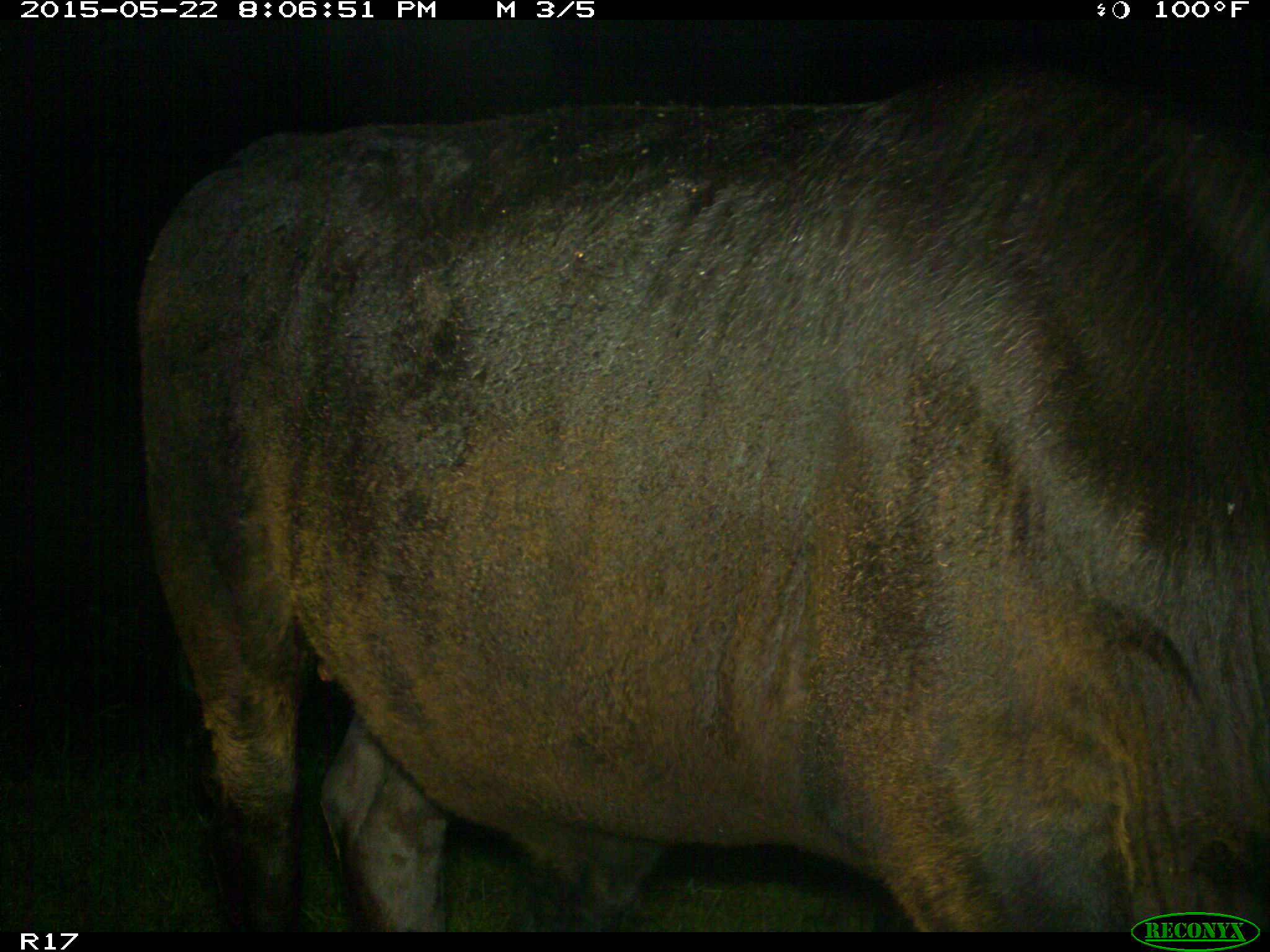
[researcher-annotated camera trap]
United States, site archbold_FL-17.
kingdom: Animalia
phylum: Chordata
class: Mammalia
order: Artiodactyla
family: Bovidae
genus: Bos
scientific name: Bos taurus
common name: domestic cow